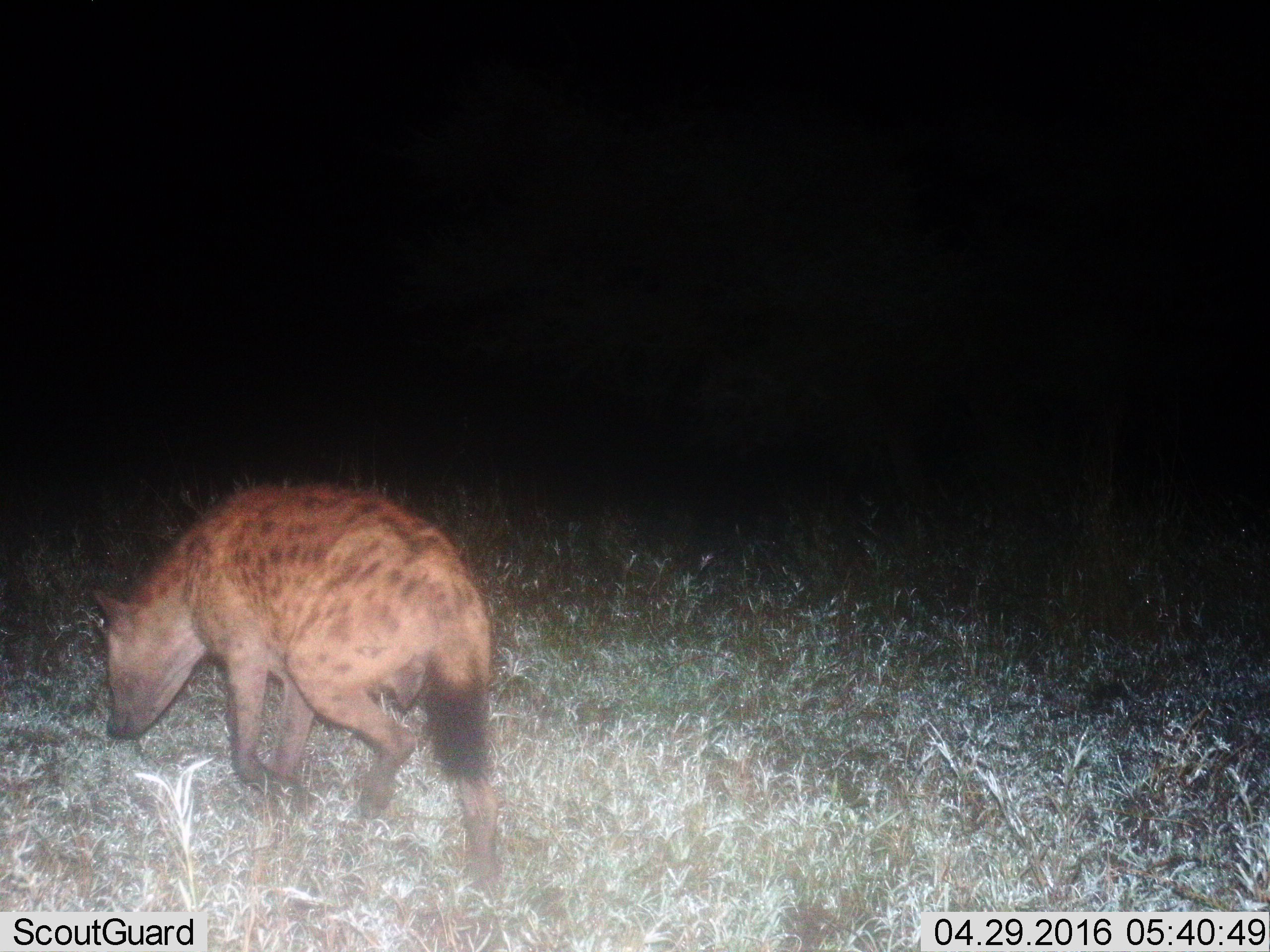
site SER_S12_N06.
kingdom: Animalia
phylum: Chordata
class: Mammalia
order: Carnivora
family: Hyaenidae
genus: Crocuta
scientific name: Crocuta crocuta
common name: spotted hyena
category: hyenaspotted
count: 1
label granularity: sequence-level